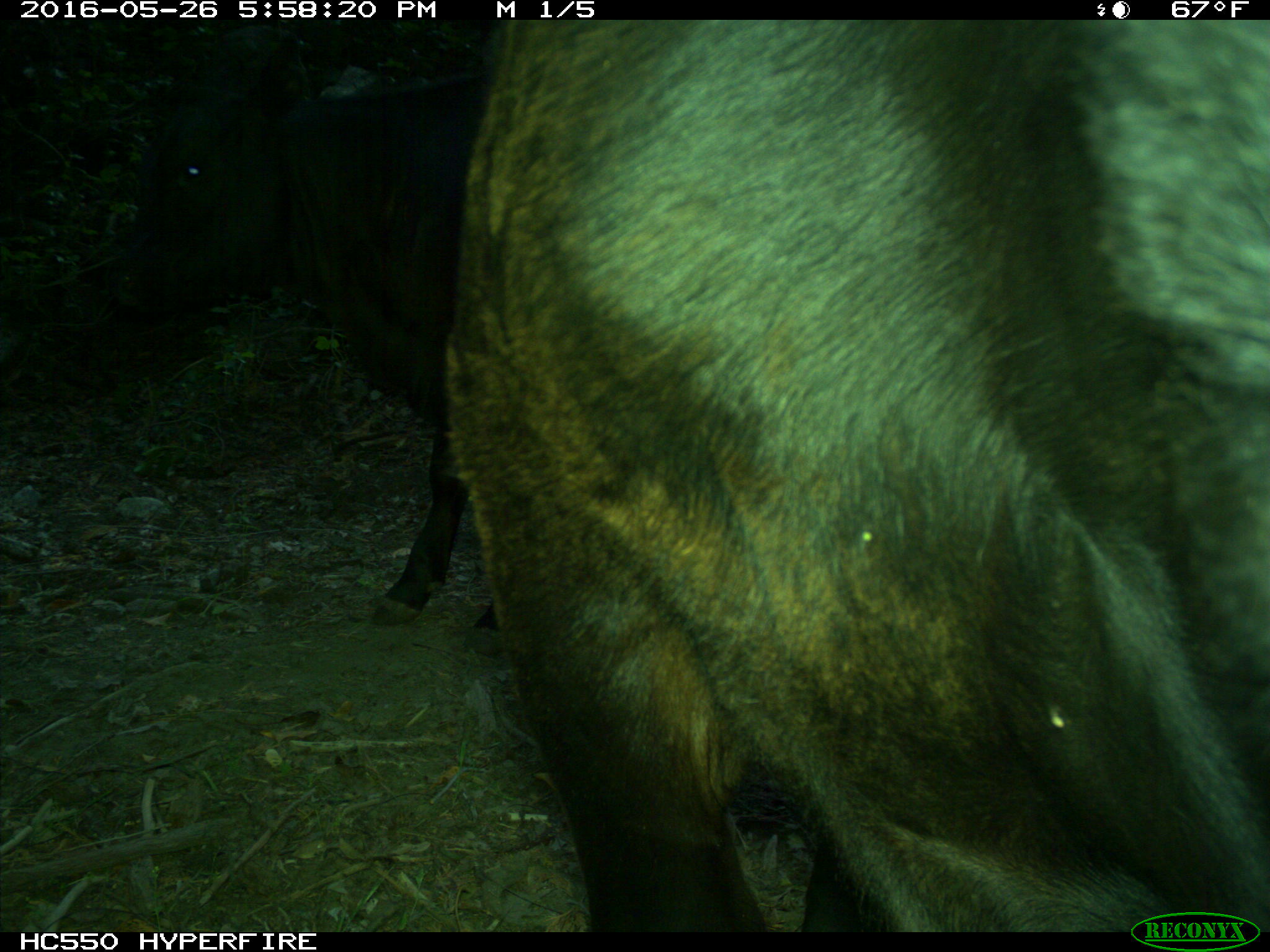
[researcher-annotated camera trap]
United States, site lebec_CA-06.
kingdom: Animalia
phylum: Chordata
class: Mammalia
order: Artiodactyla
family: Bovidae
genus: Bos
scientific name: Bos taurus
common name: domestic cow